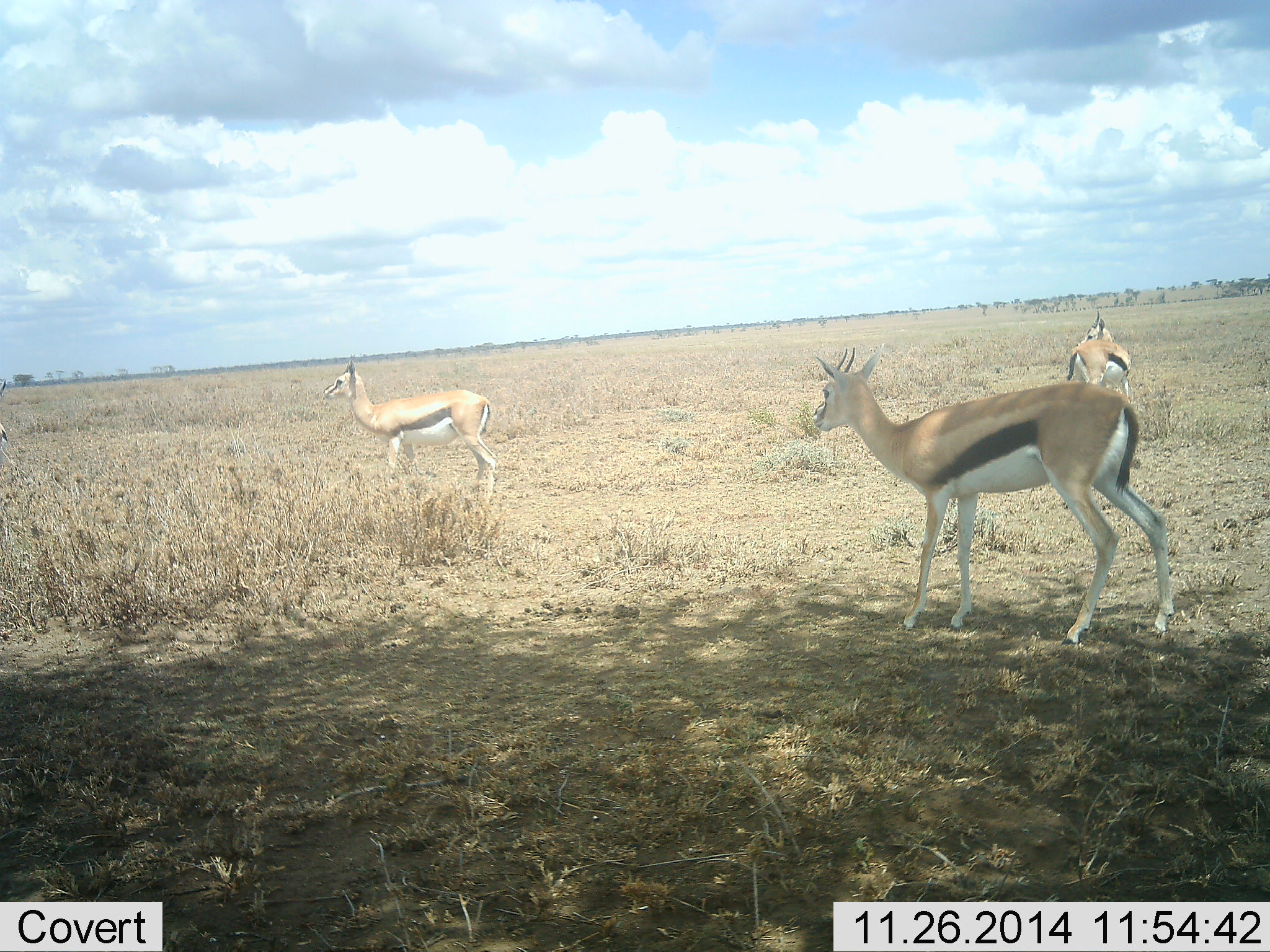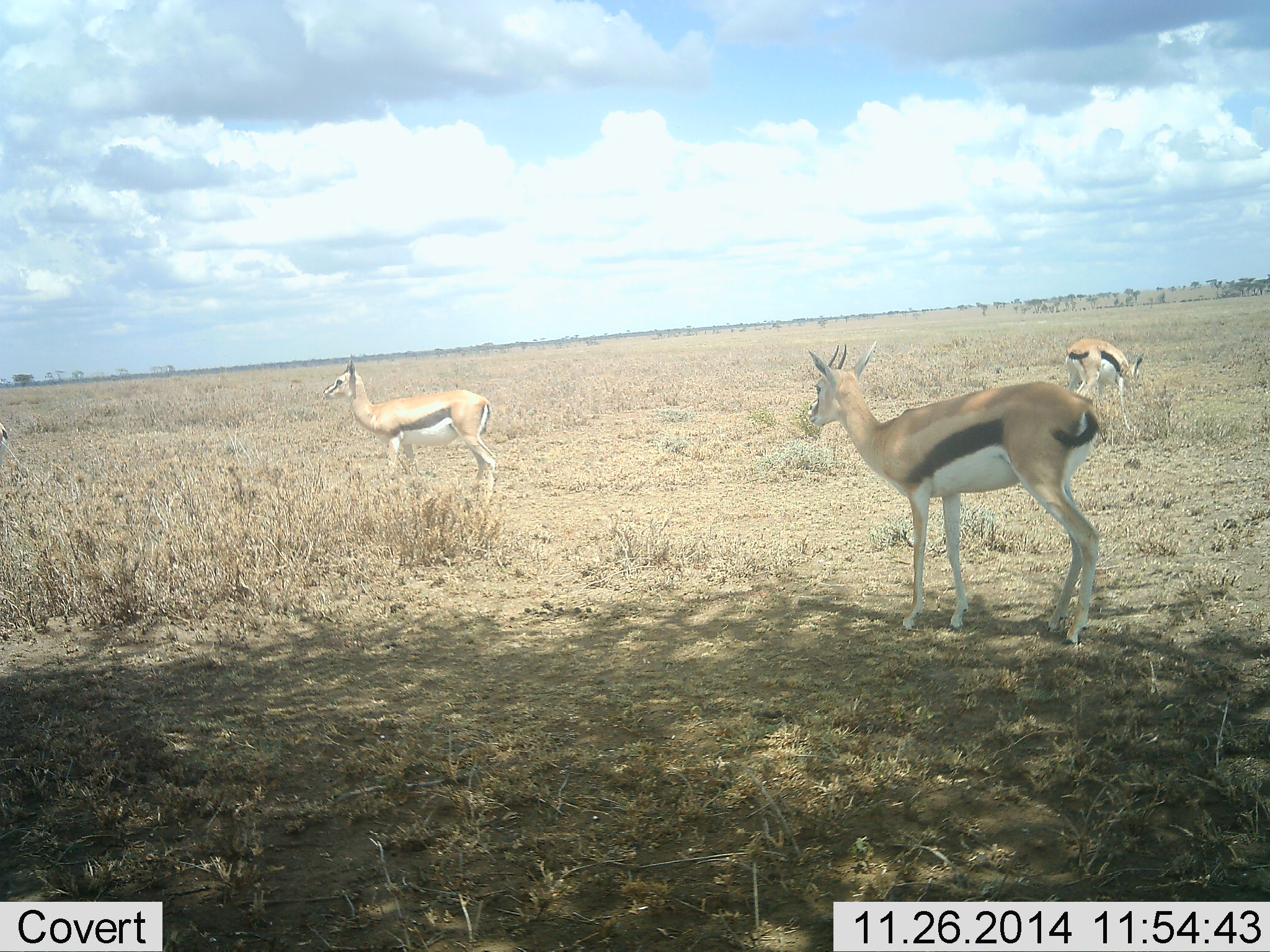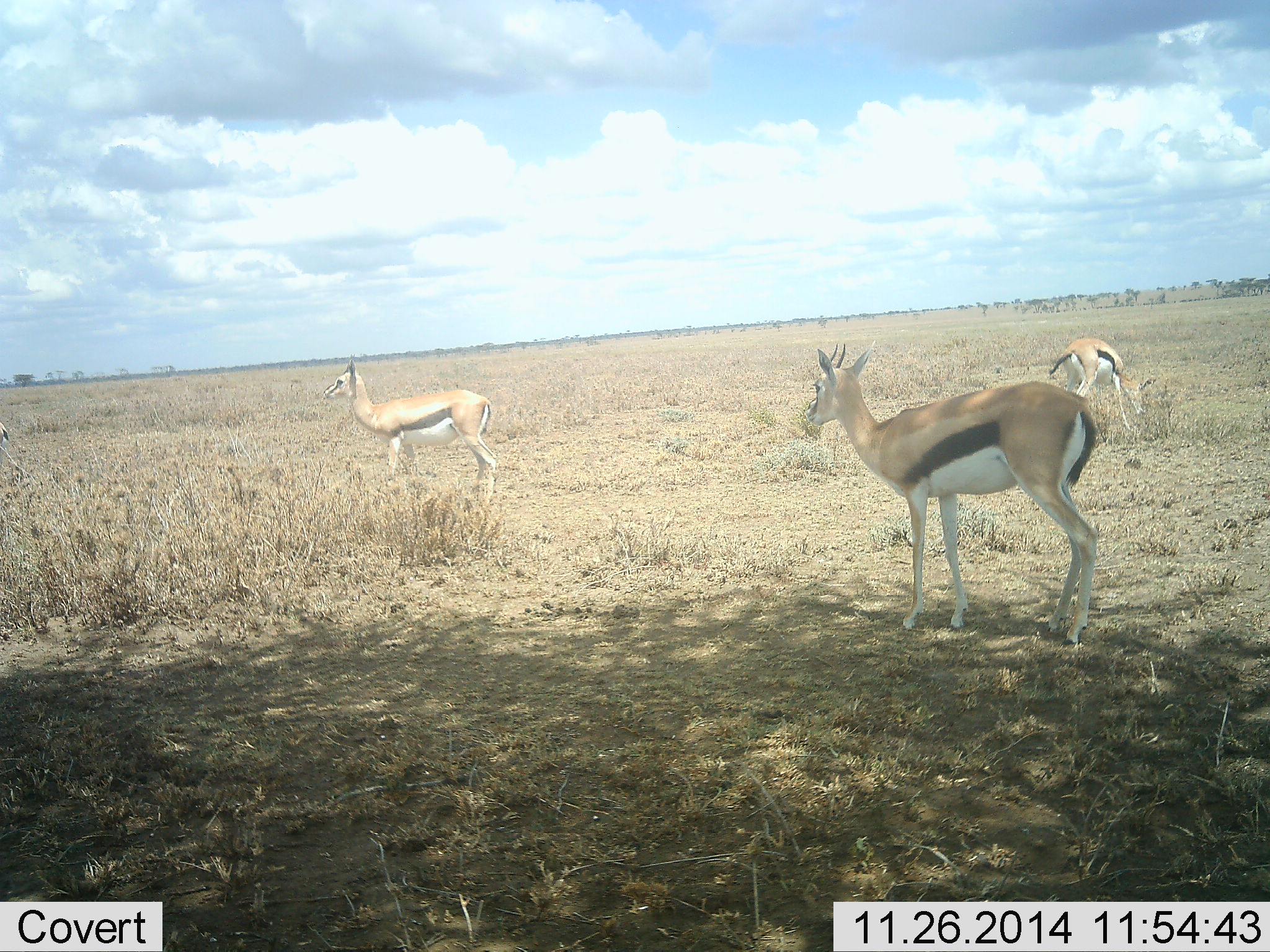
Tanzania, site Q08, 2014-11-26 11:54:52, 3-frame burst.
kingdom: Animalia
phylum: Chordata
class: Mammalia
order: Artiodactyla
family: Bovidae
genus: Eudorcas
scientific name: Eudorcas thomsonii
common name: thomson's gazelle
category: gazellethomsons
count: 3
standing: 100%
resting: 0%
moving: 10%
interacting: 0%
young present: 0%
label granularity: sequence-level